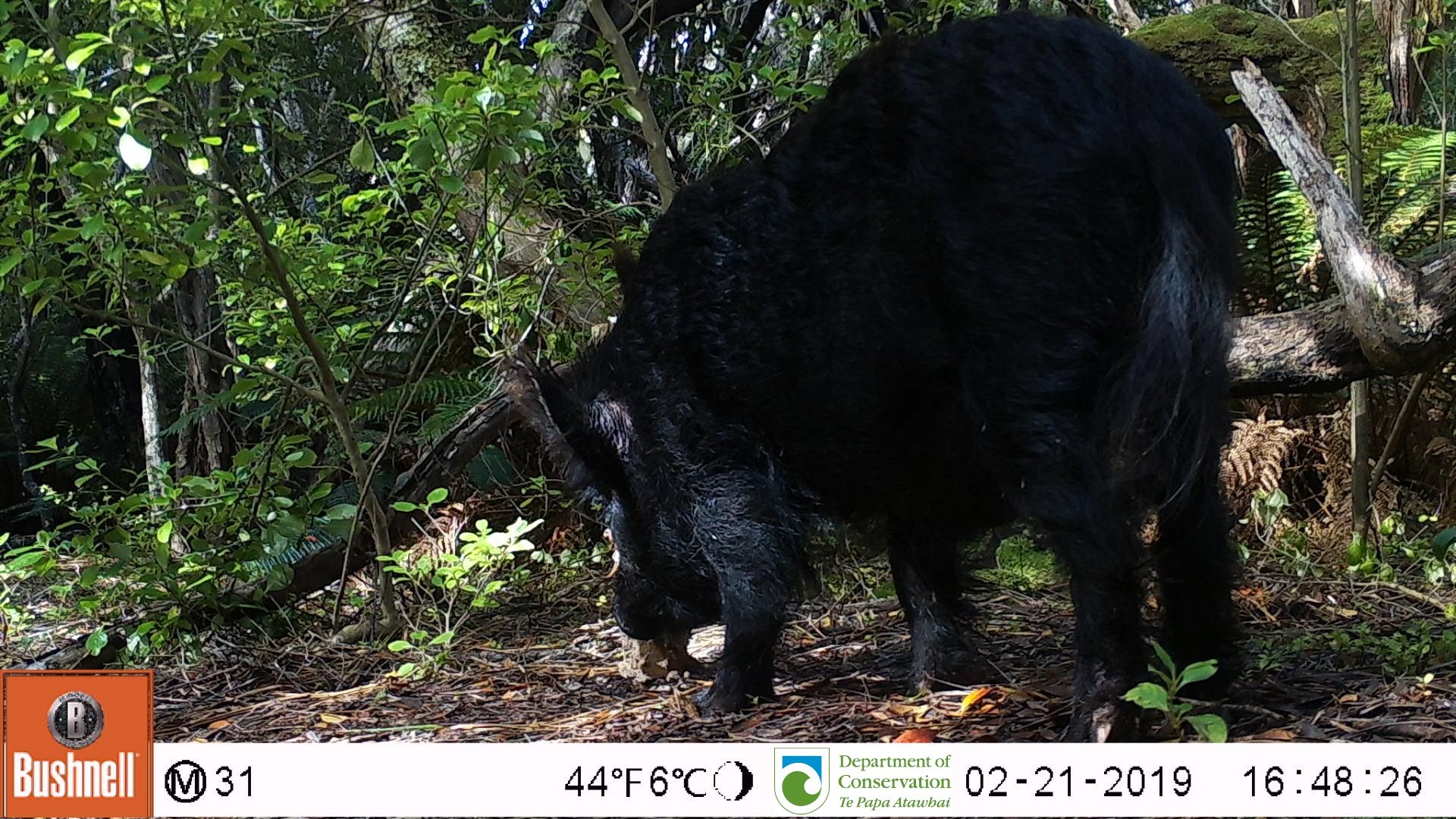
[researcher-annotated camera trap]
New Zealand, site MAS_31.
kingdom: Animalia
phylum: Chordata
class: Mammalia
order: Artiodactyla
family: Suidae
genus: Sus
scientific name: Sus scrofa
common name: pig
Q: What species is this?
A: Pig (Sus scrofa).